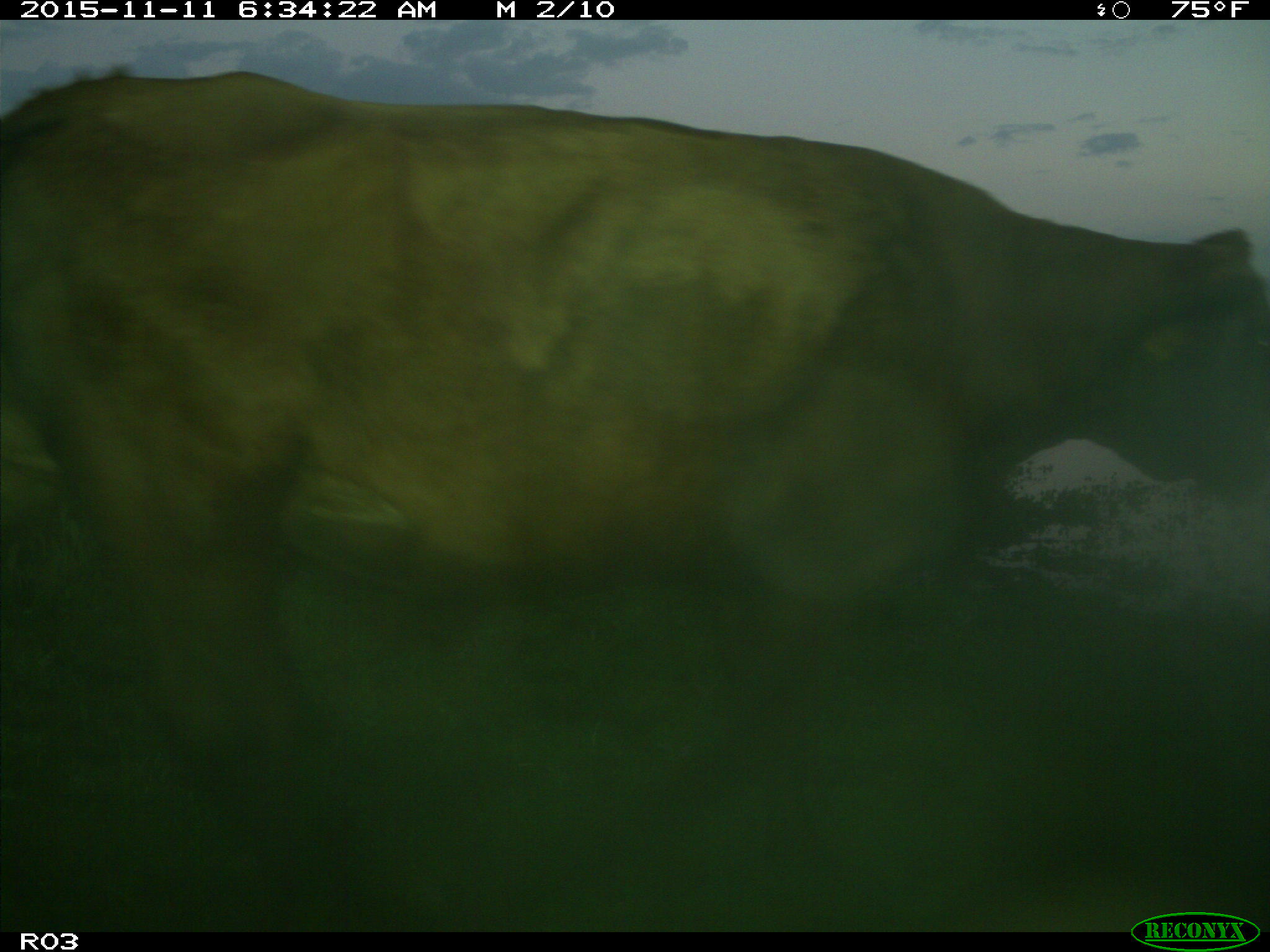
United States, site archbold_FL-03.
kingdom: Animalia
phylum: Chordata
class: Mammalia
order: Artiodactyla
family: Bovidae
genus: Bos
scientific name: Bos taurus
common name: domestic cow